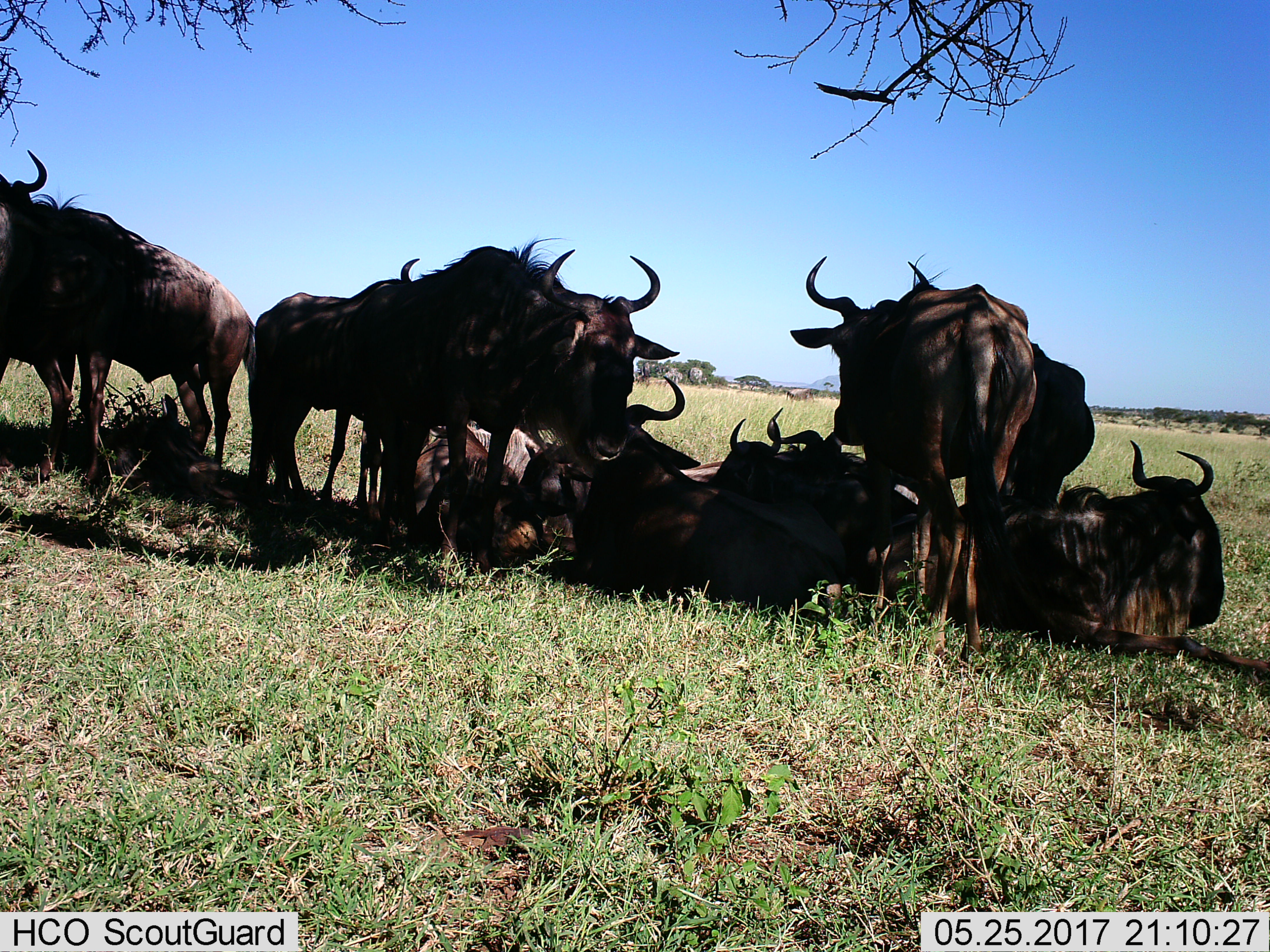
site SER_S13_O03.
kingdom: Animalia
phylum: Chordata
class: Mammalia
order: Artiodactyla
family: Bovidae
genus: Connochaetes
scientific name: Connochaetes taurinus taurinus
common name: blue wildebeest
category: wildebeestblue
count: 10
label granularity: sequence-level